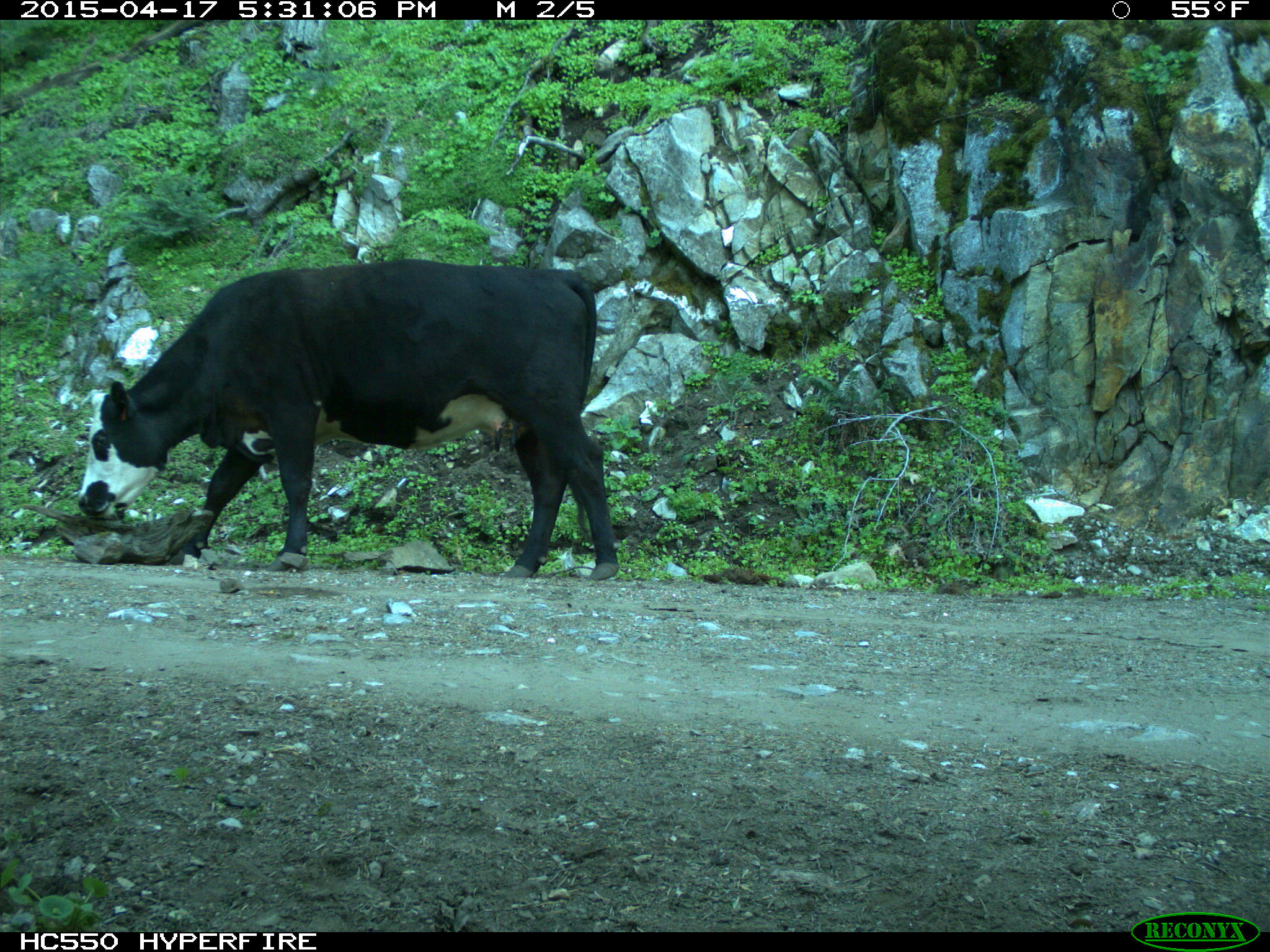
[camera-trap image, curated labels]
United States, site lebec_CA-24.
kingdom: Animalia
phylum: Chordata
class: Mammalia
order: Artiodactyla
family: Bovidae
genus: Bos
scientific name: Bos taurus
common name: domestic cow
Bos taurus (domestic cow).